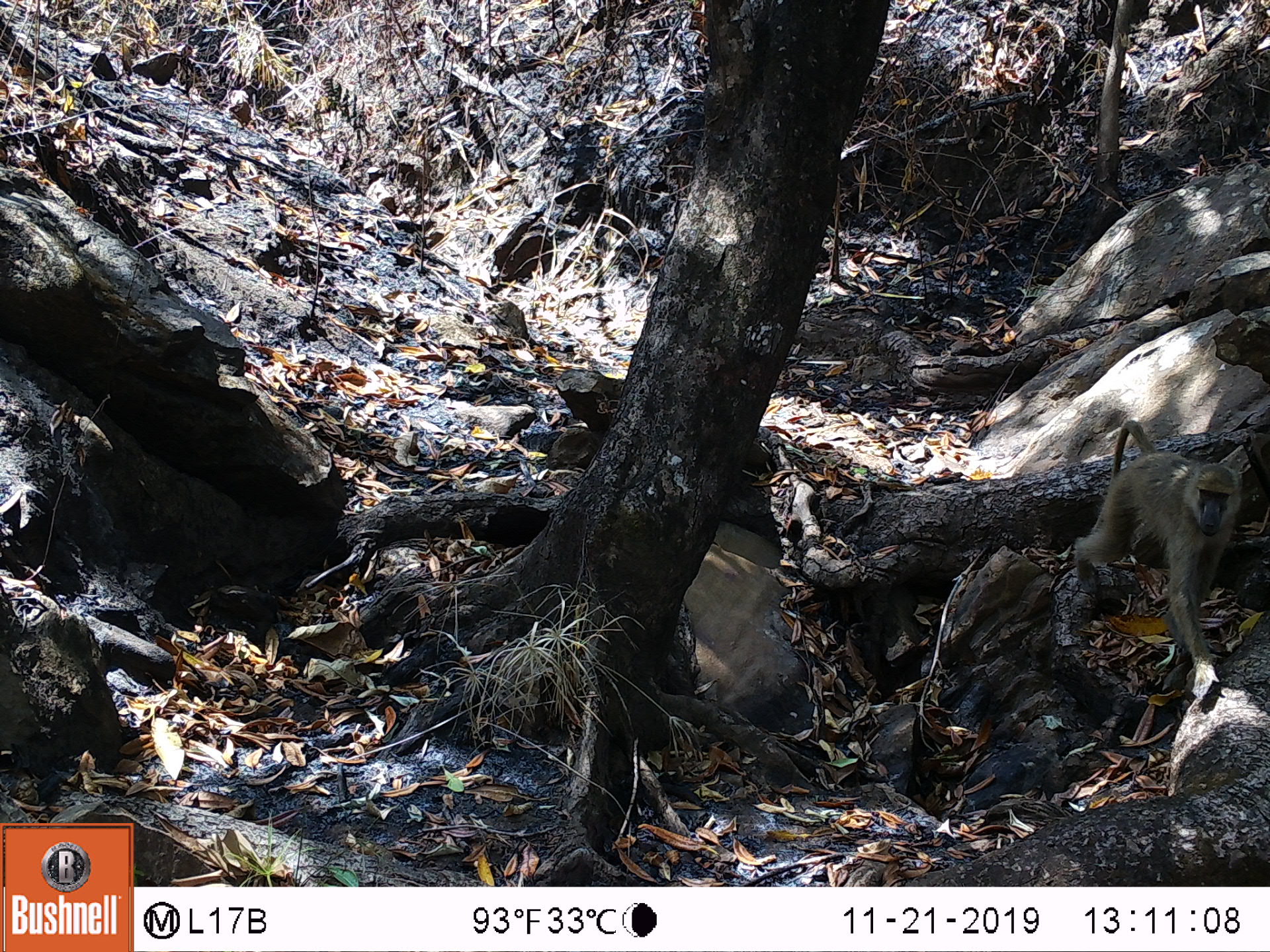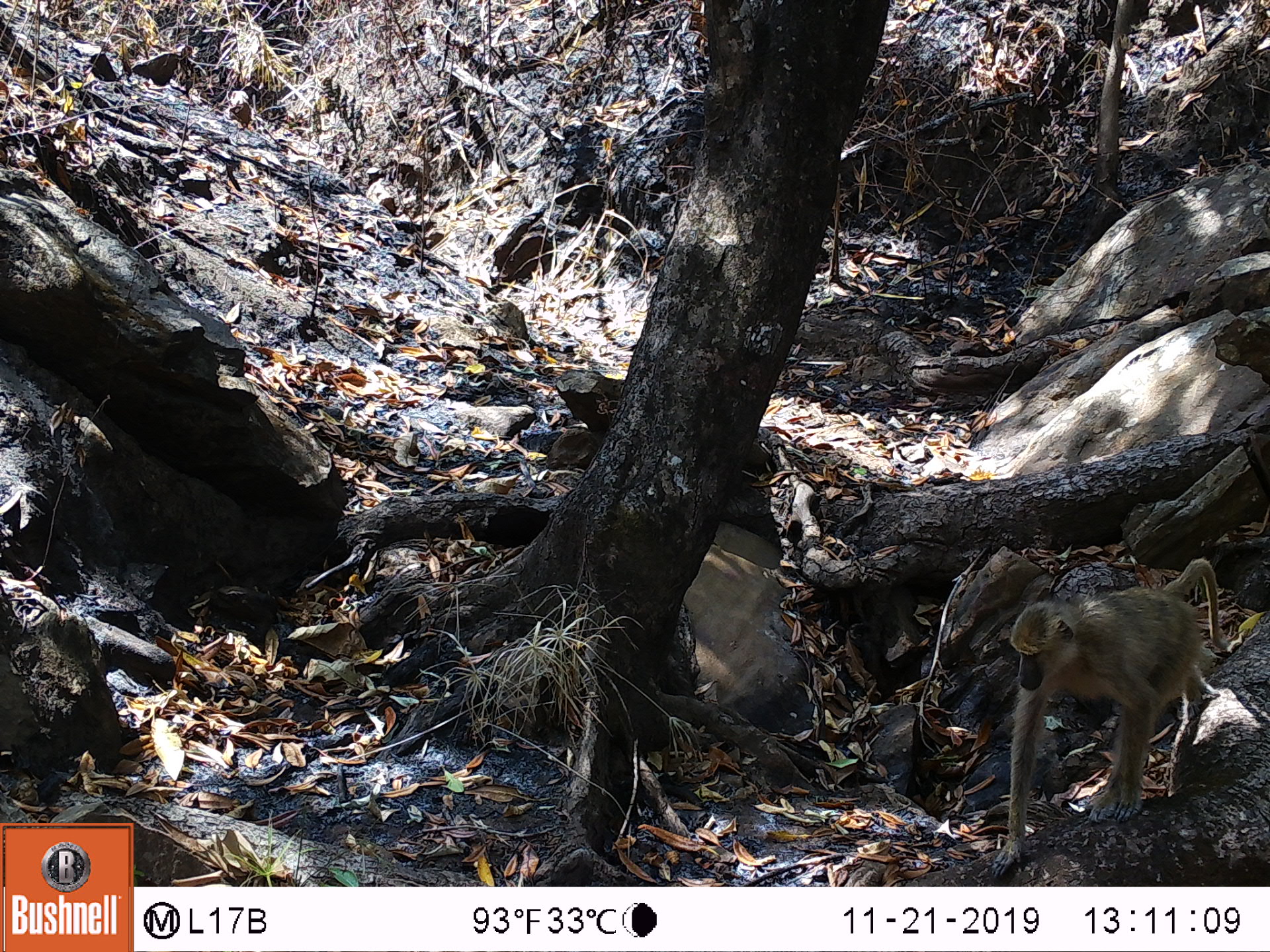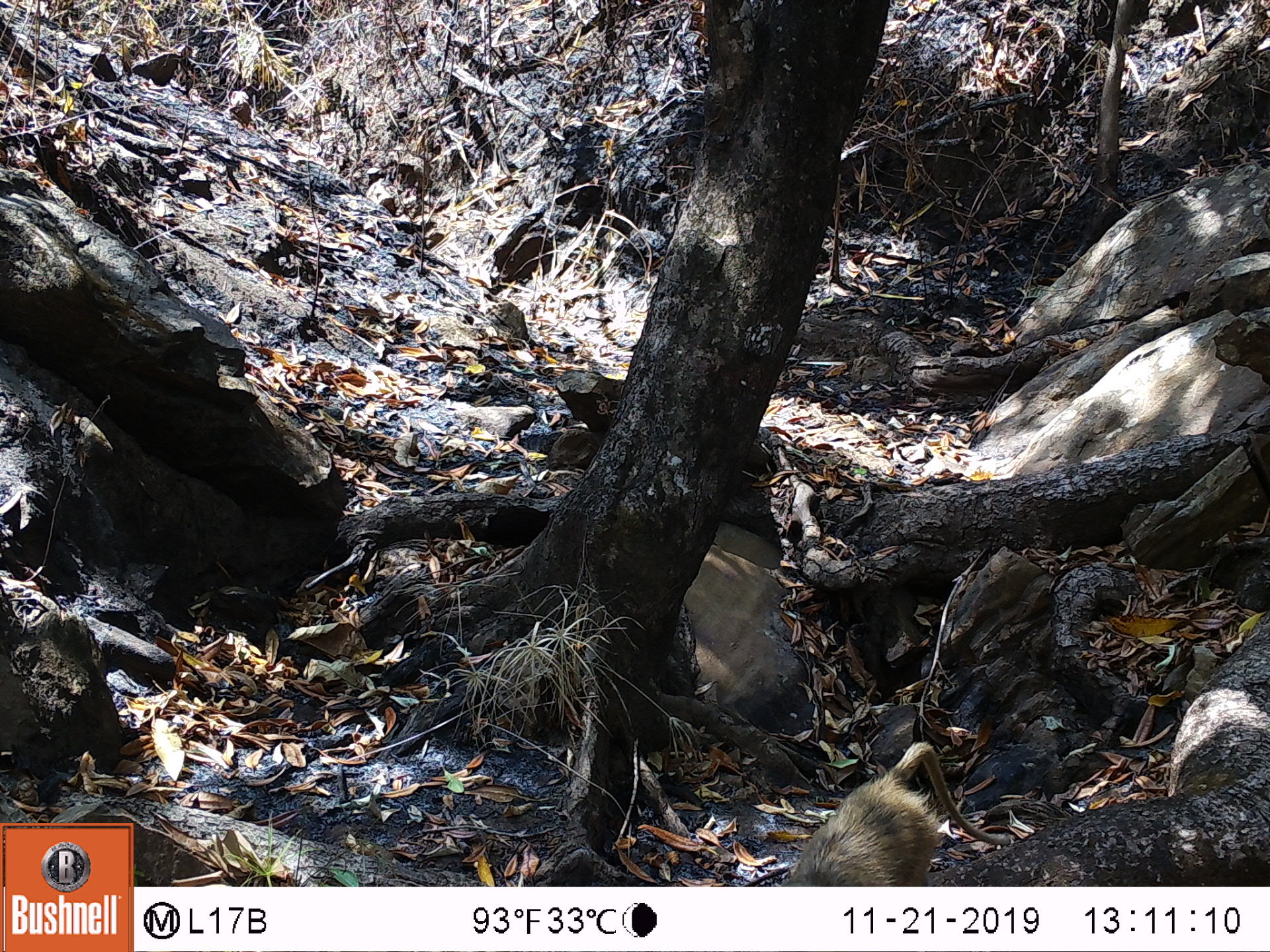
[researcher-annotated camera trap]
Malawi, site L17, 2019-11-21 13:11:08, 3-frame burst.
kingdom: Animalia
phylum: Chordata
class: Mammalia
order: Primates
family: Cercopithecidae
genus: Papio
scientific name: Papio cynocephalus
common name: yellow baboon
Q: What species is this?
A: Yellow baboon (Papio cynocephalus).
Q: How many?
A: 1.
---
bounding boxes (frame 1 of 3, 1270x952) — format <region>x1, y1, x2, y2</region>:
yellow baboon: <region>1066, 416, 1234, 697</region>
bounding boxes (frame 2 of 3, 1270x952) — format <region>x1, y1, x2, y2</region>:
yellow baboon: <region>990, 557, 1222, 873</region>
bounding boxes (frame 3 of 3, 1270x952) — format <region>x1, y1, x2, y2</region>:
yellow baboon: <region>771, 742, 1005, 885</region>